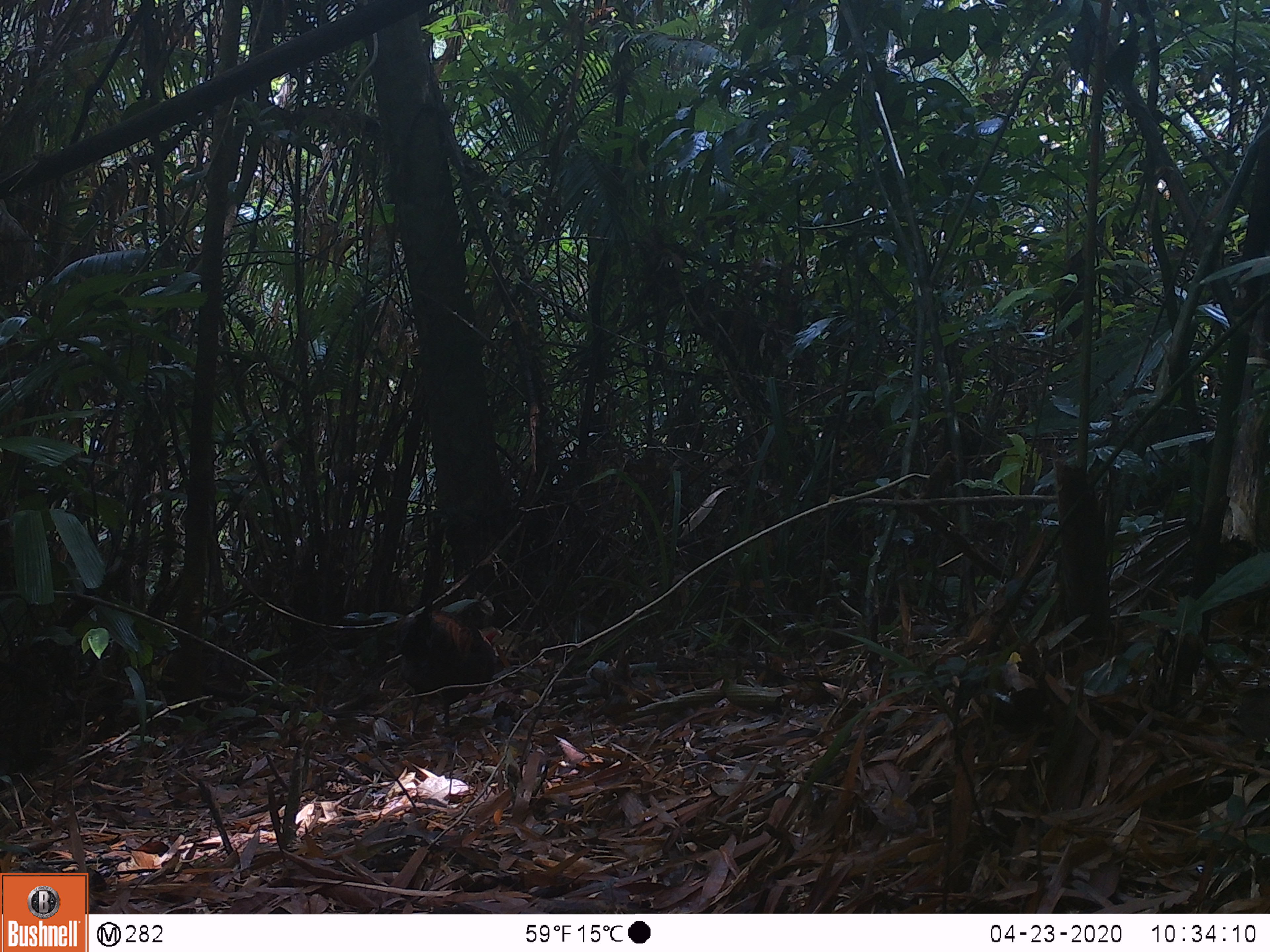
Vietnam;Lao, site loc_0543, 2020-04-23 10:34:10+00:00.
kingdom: Animalia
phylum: Chordata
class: Aves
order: Galliformes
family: Phasianidae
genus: Gallus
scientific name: Gallus gallus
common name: red junglefowl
Red junglefowl (Gallus gallus). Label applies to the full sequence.